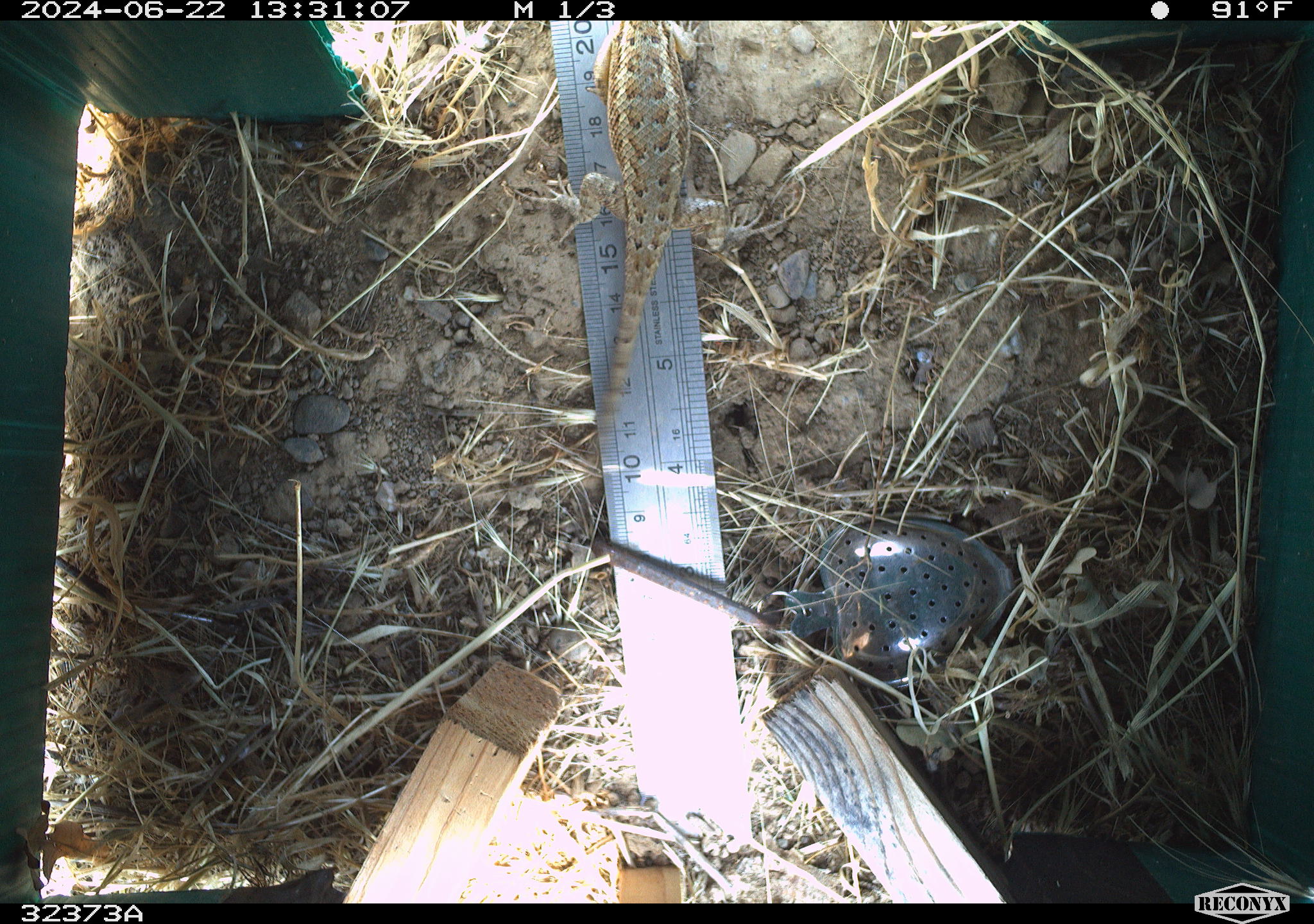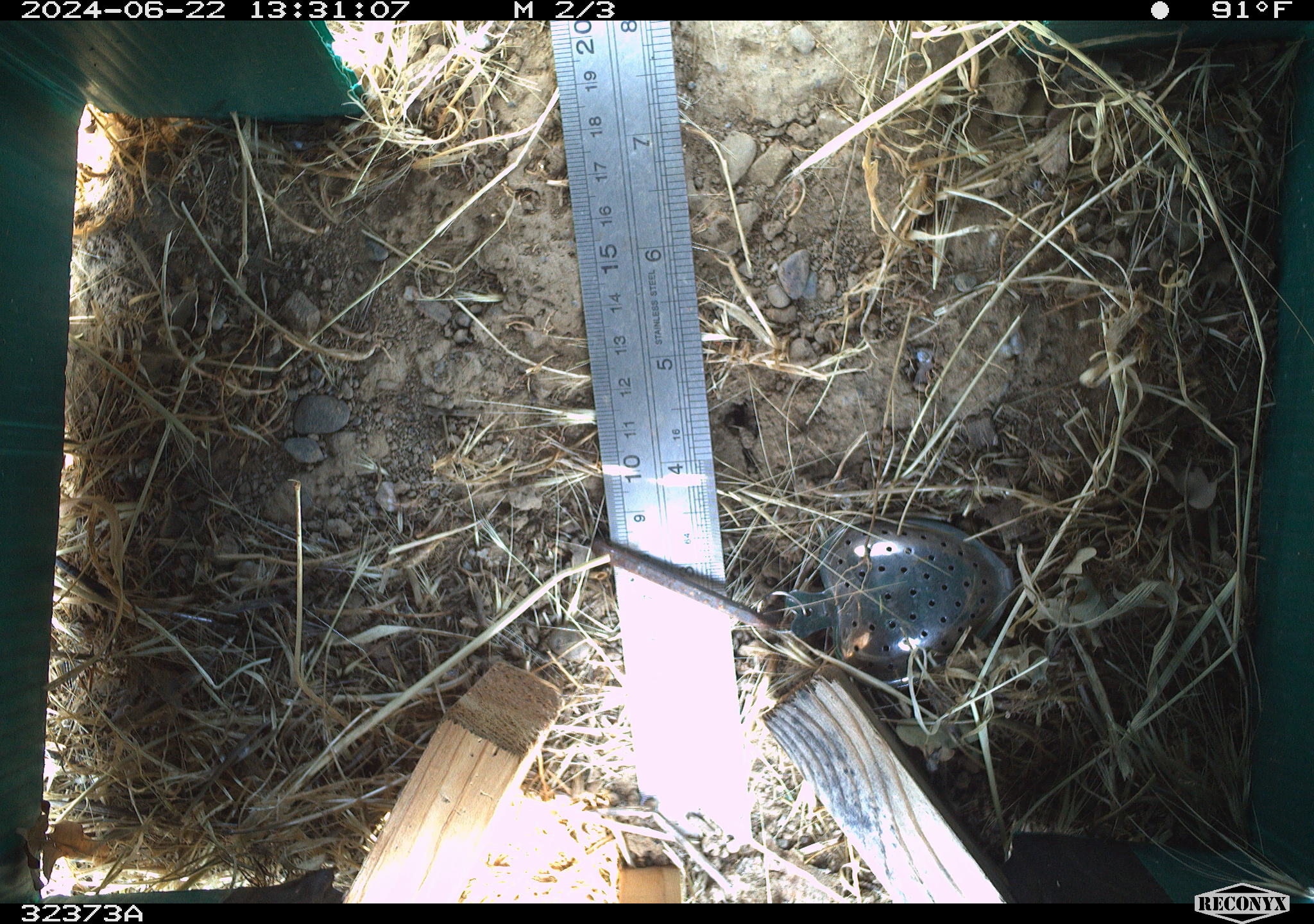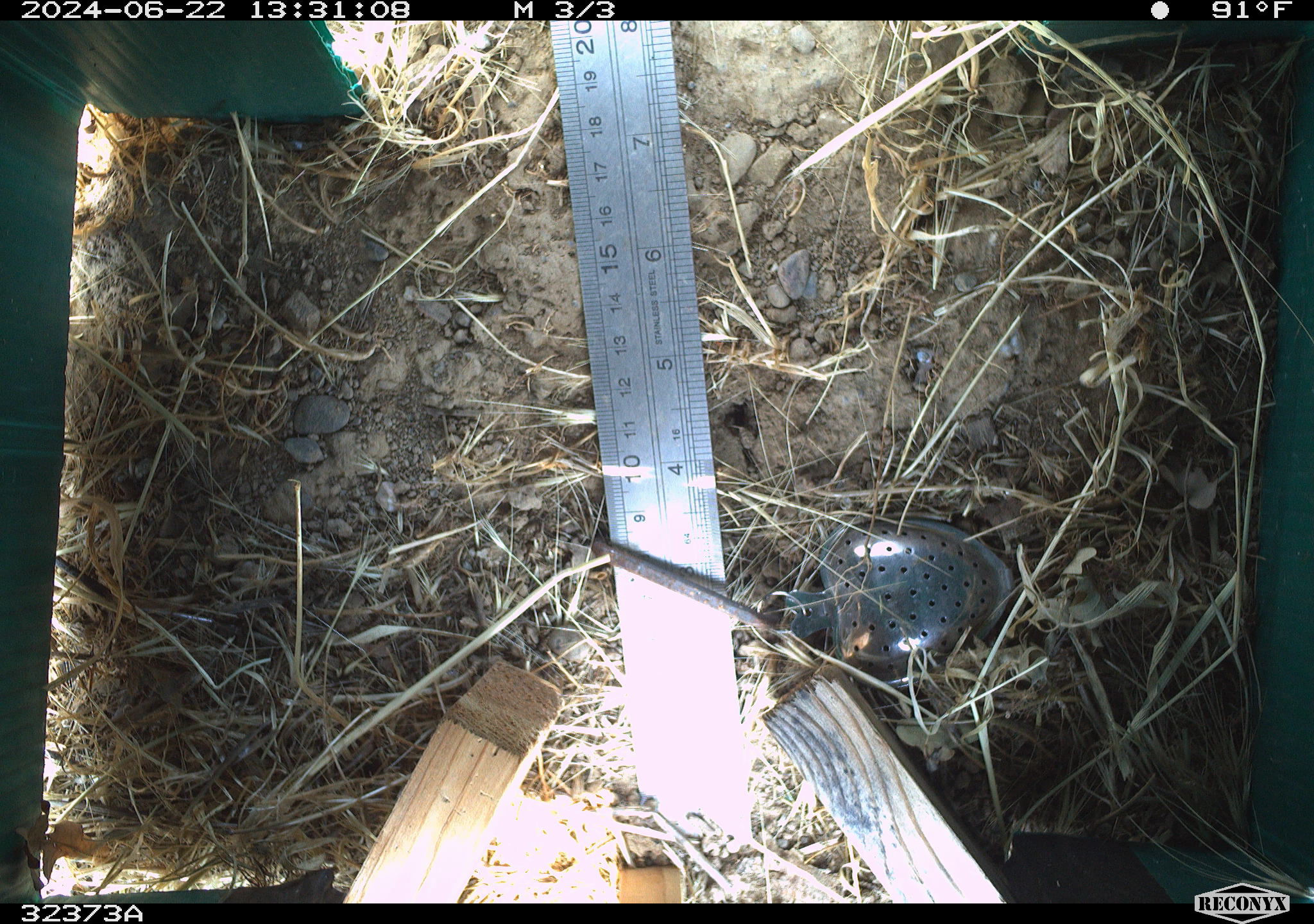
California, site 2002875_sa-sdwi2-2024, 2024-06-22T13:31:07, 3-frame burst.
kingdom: Animalia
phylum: Chordata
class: Reptilia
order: Squamata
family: Phrynosomatidae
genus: Sceloporus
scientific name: Sceloporus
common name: spiny lizards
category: sceloporus species